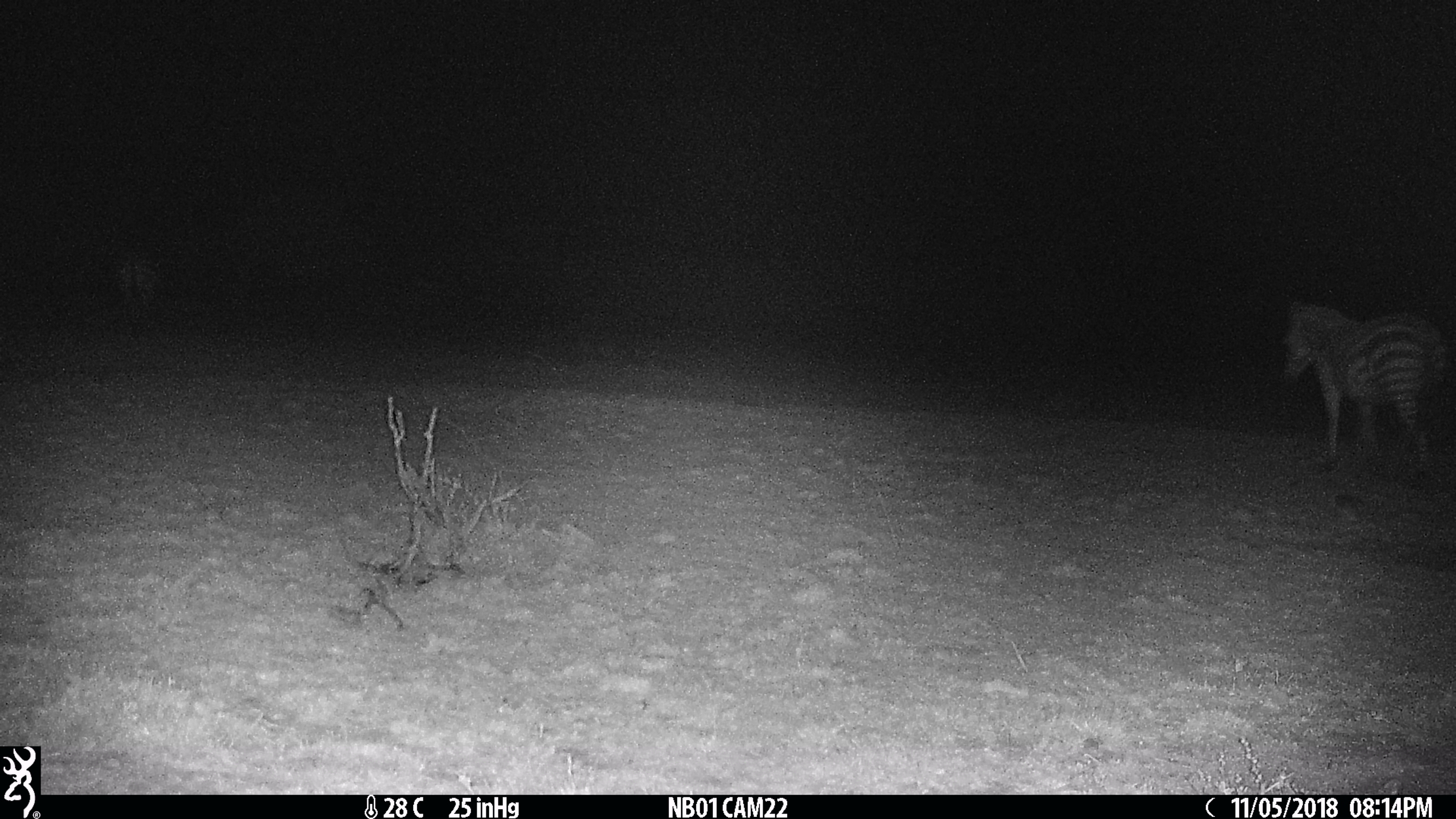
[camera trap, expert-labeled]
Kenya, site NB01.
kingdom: Animalia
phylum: Chordata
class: Mammalia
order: Perissodactyla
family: Equidae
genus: Equus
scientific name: Equus quagga burchellii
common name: burchell's zebra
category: zebra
Zebra (burchell's zebra) (Equus quagga burchellii).